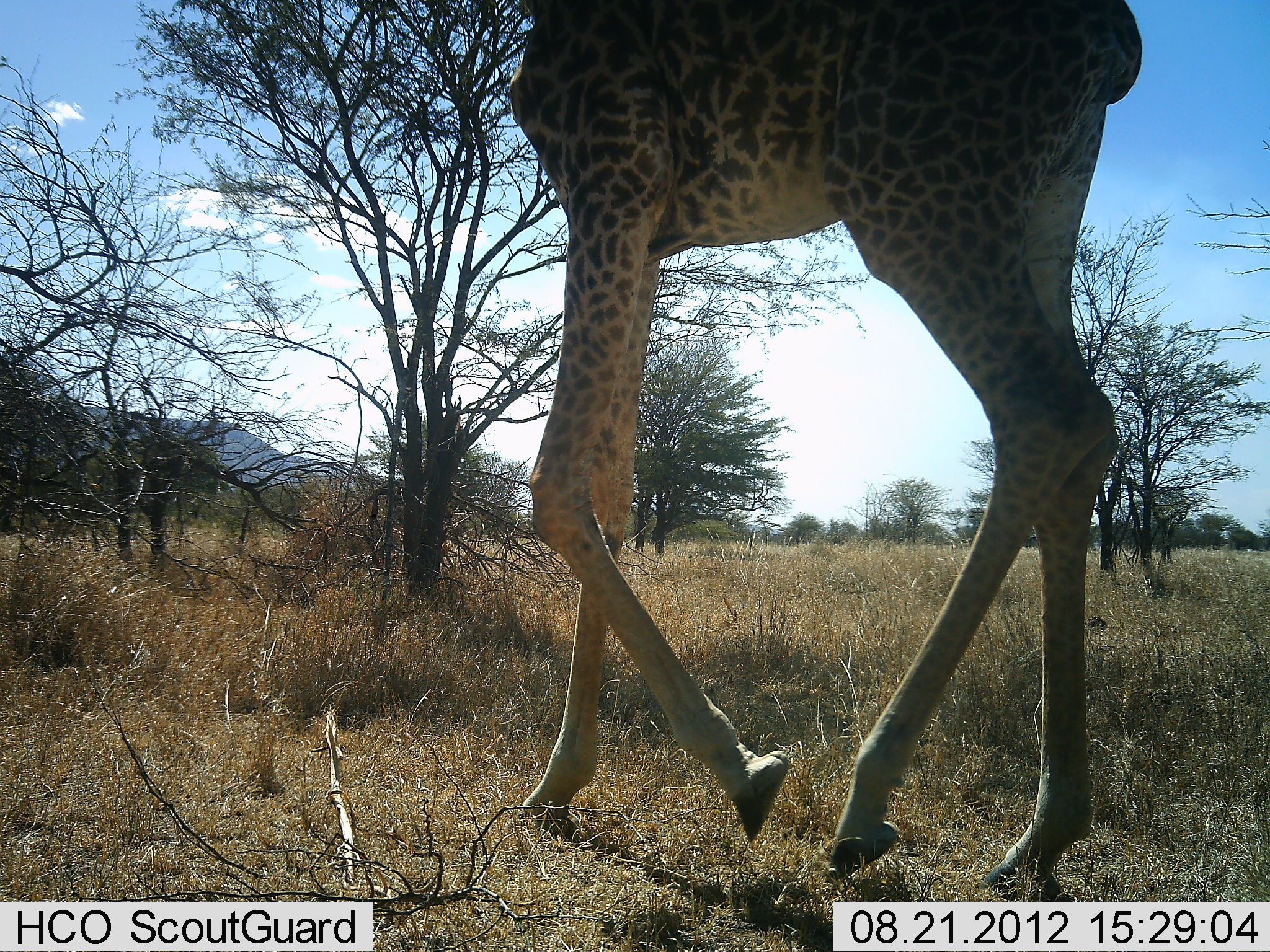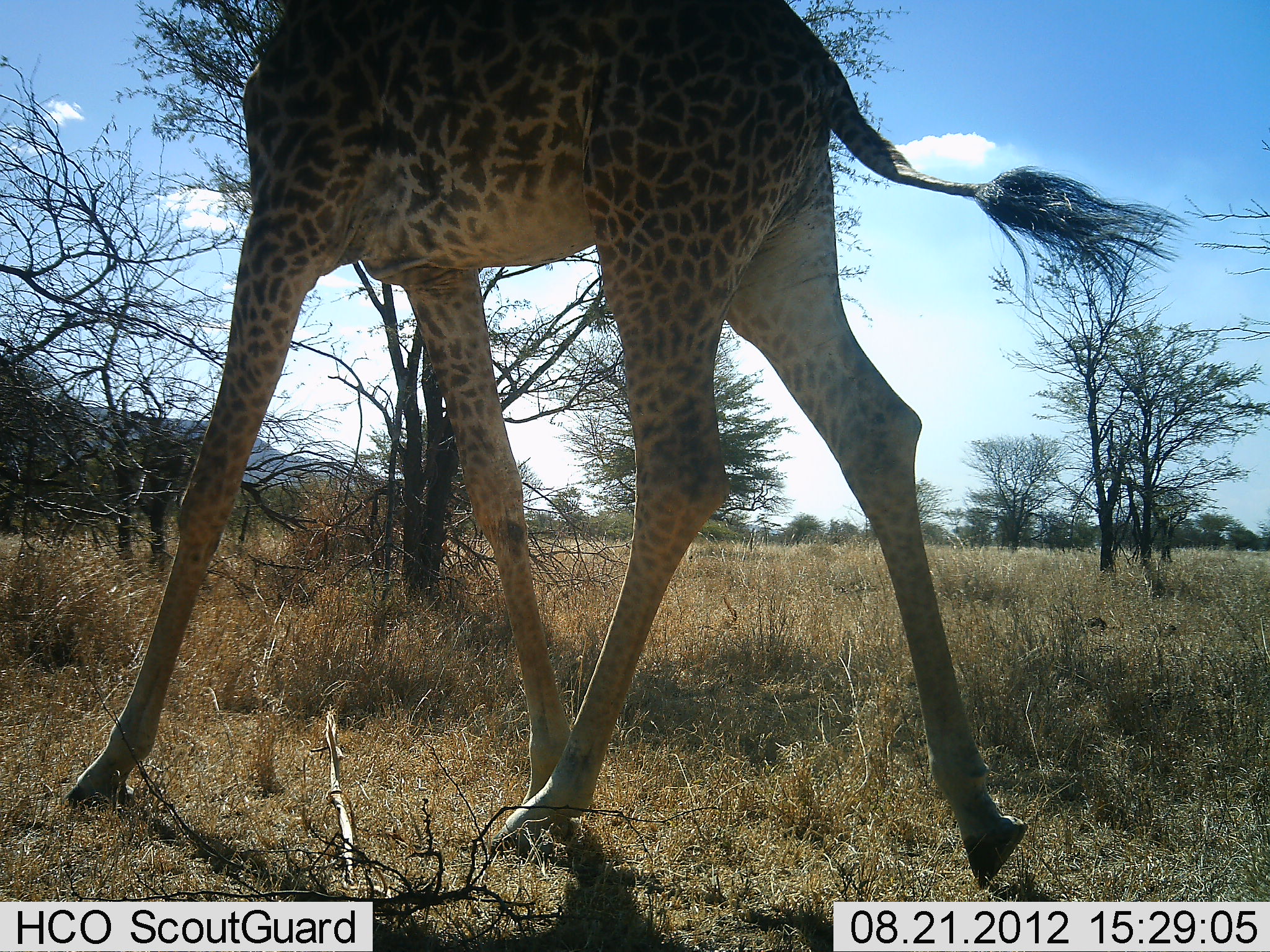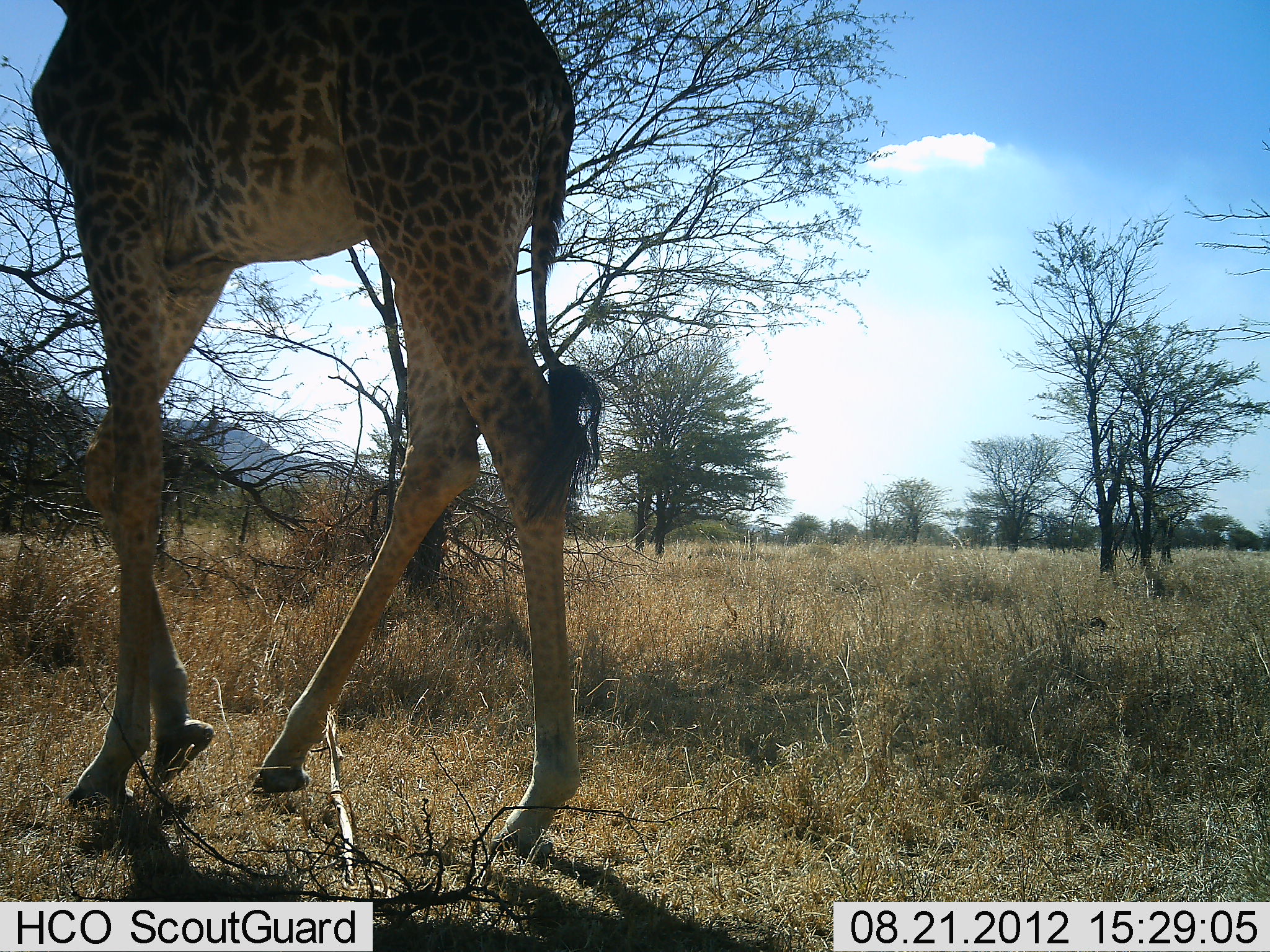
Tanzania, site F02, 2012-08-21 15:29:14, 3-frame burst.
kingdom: Animalia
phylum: Chordata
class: Mammalia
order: Artiodactyla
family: Giraffidae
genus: Giraffa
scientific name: Giraffa camelopardalis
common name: giraffe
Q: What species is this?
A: Giraffe (Giraffa camelopardalis).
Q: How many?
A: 1.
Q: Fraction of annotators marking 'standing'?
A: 0%.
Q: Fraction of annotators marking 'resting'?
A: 0%.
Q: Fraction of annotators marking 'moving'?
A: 100%.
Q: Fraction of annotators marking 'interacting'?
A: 0%.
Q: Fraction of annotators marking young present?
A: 0%.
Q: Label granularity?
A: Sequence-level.